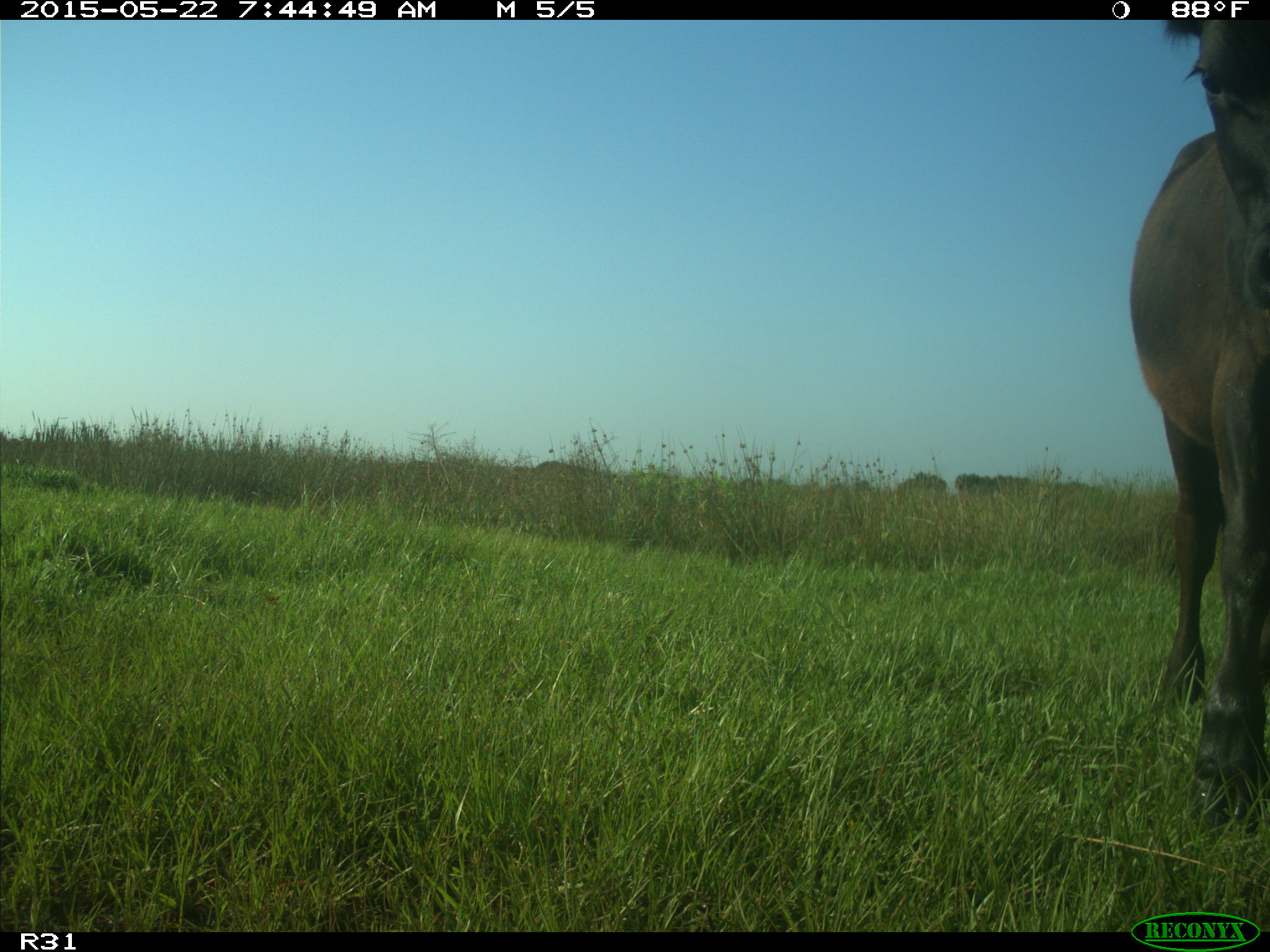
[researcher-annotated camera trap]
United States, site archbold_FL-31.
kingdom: Animalia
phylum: Chordata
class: Mammalia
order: Artiodactyla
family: Bovidae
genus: Bos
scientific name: Bos taurus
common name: domestic cow